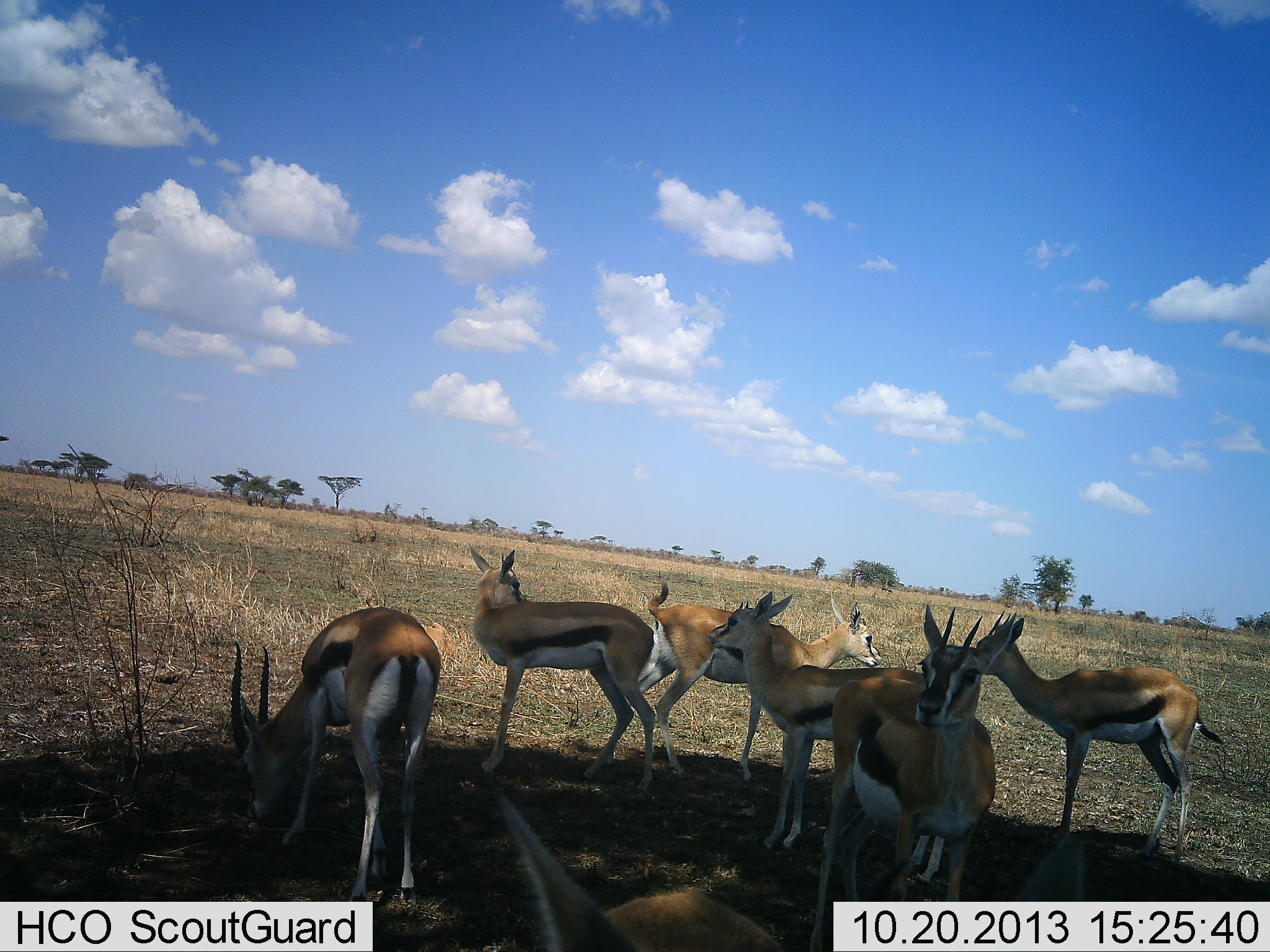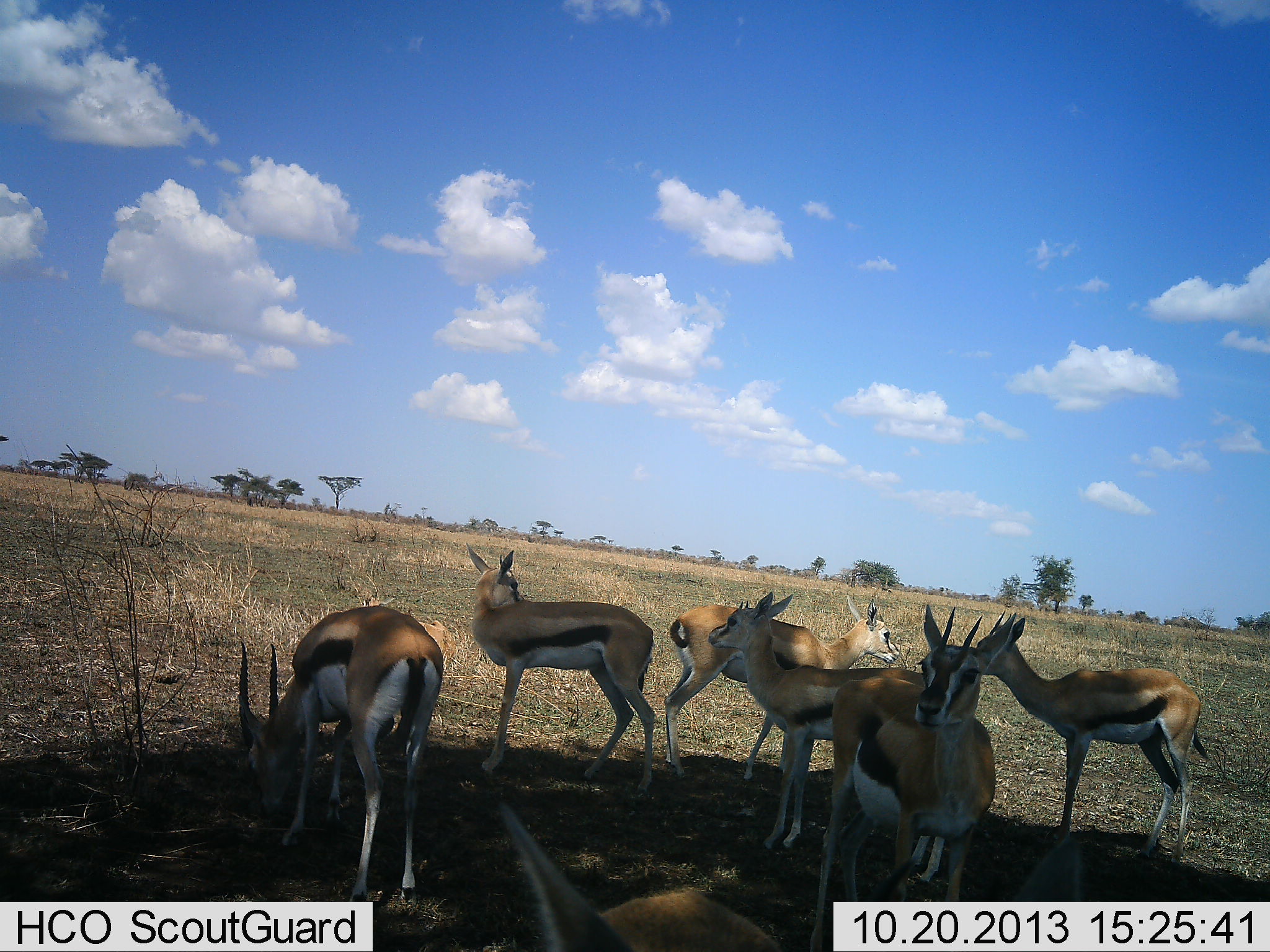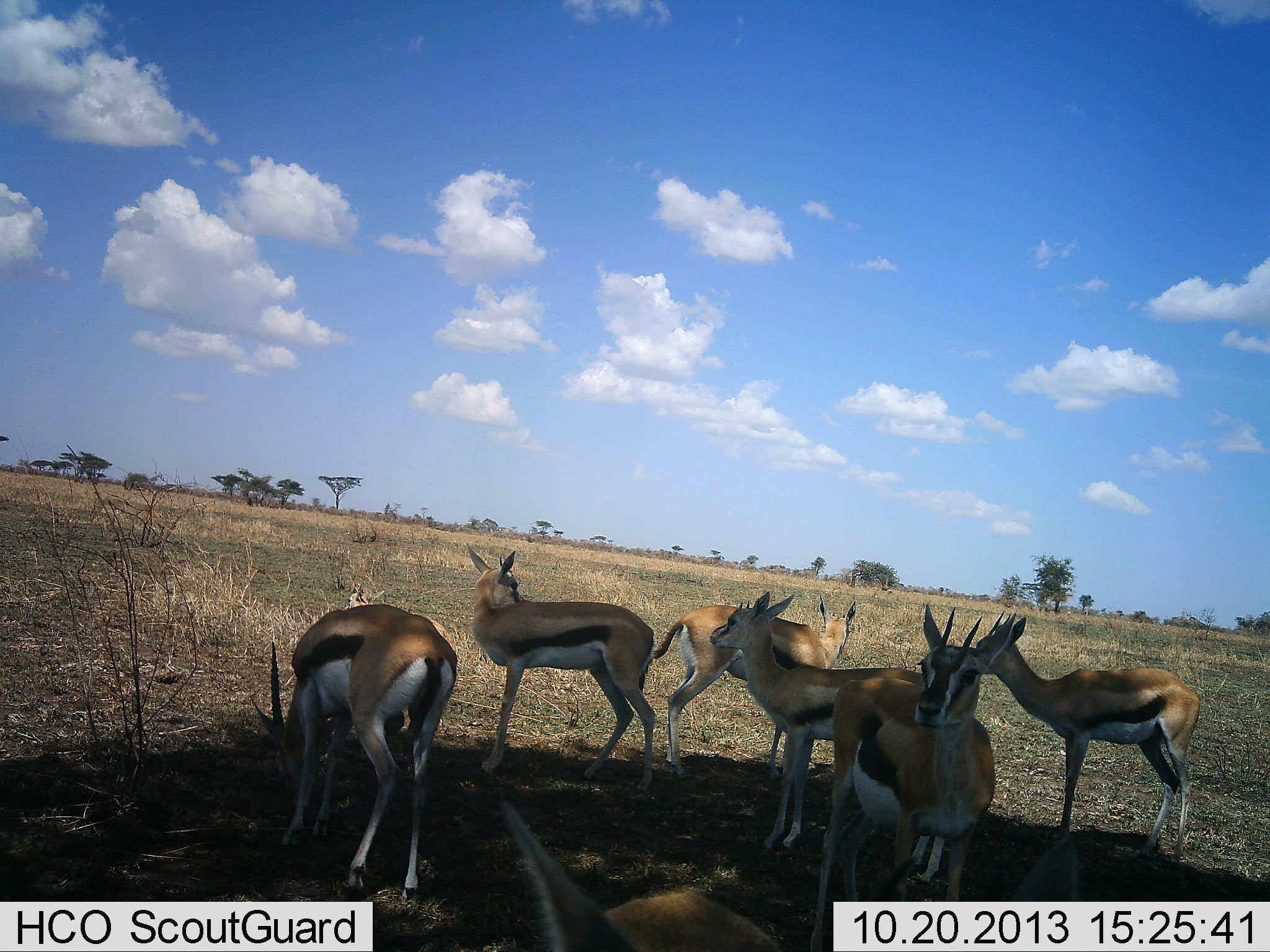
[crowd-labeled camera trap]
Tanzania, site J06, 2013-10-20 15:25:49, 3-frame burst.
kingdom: Animalia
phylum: Chordata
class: Mammalia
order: Artiodactyla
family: Bovidae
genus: Eudorcas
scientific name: Eudorcas thomsonii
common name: thomson's gazelle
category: gazellethomsons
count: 7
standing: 87%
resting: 13%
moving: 9%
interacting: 9%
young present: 0%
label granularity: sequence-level